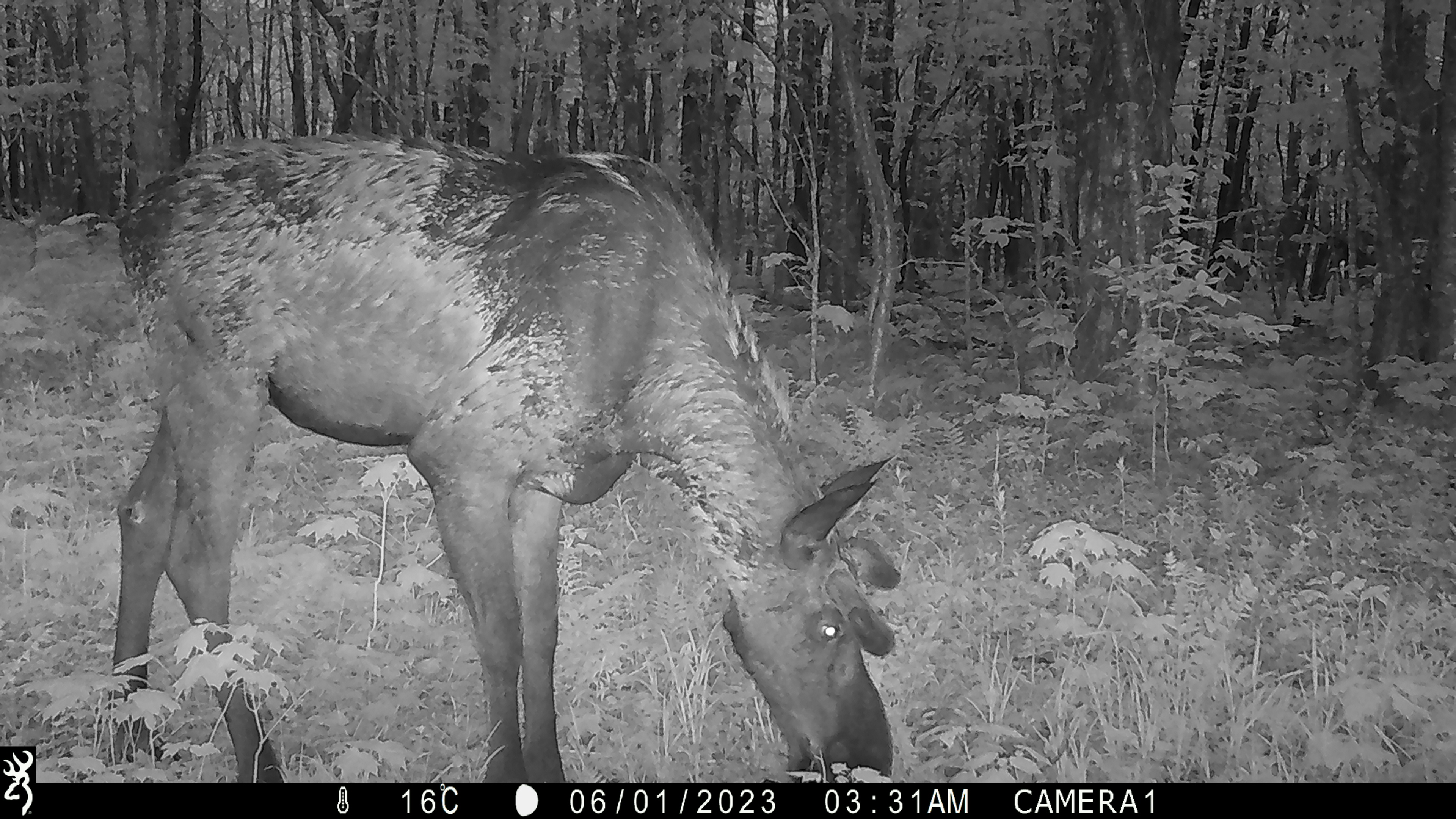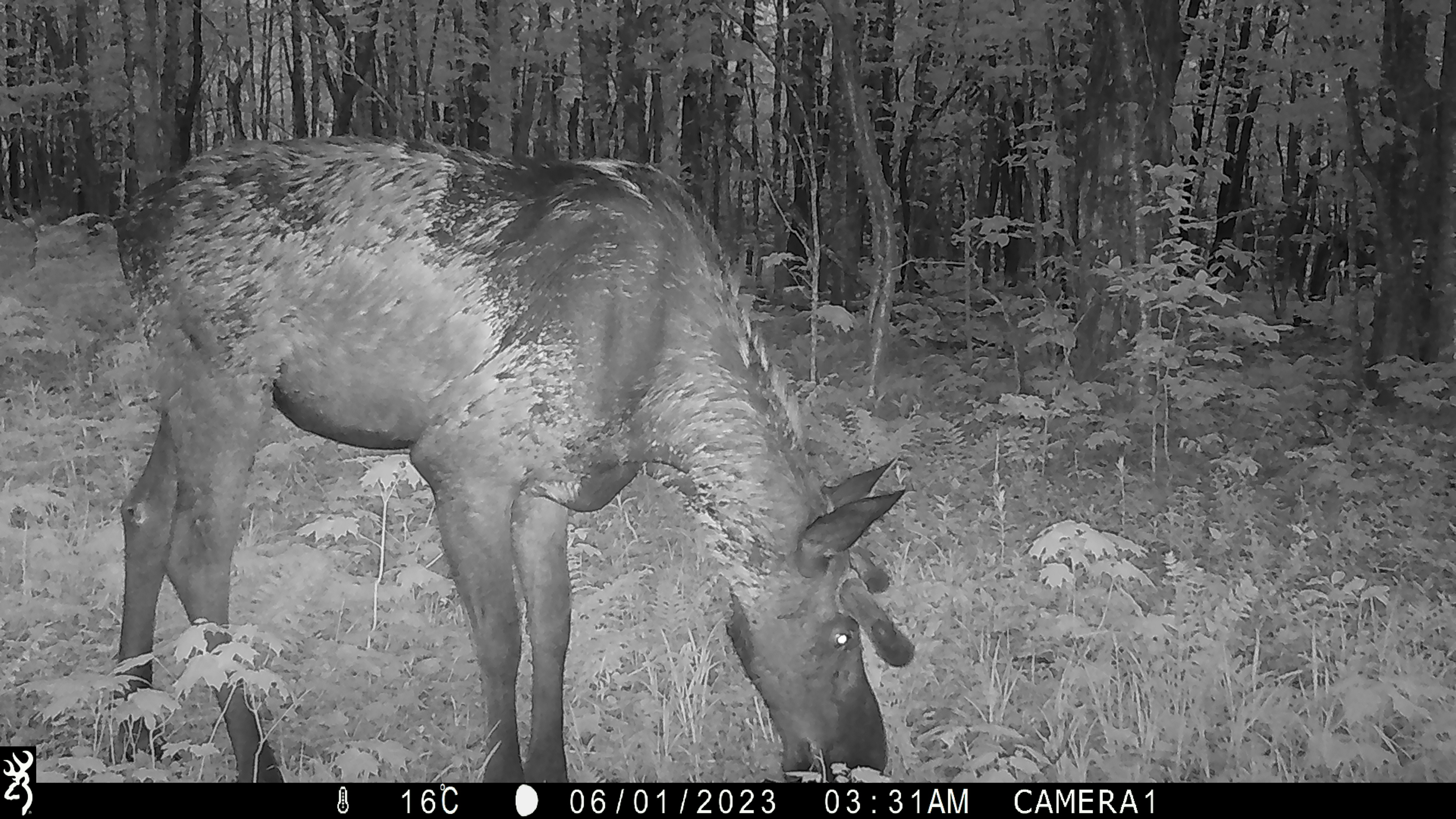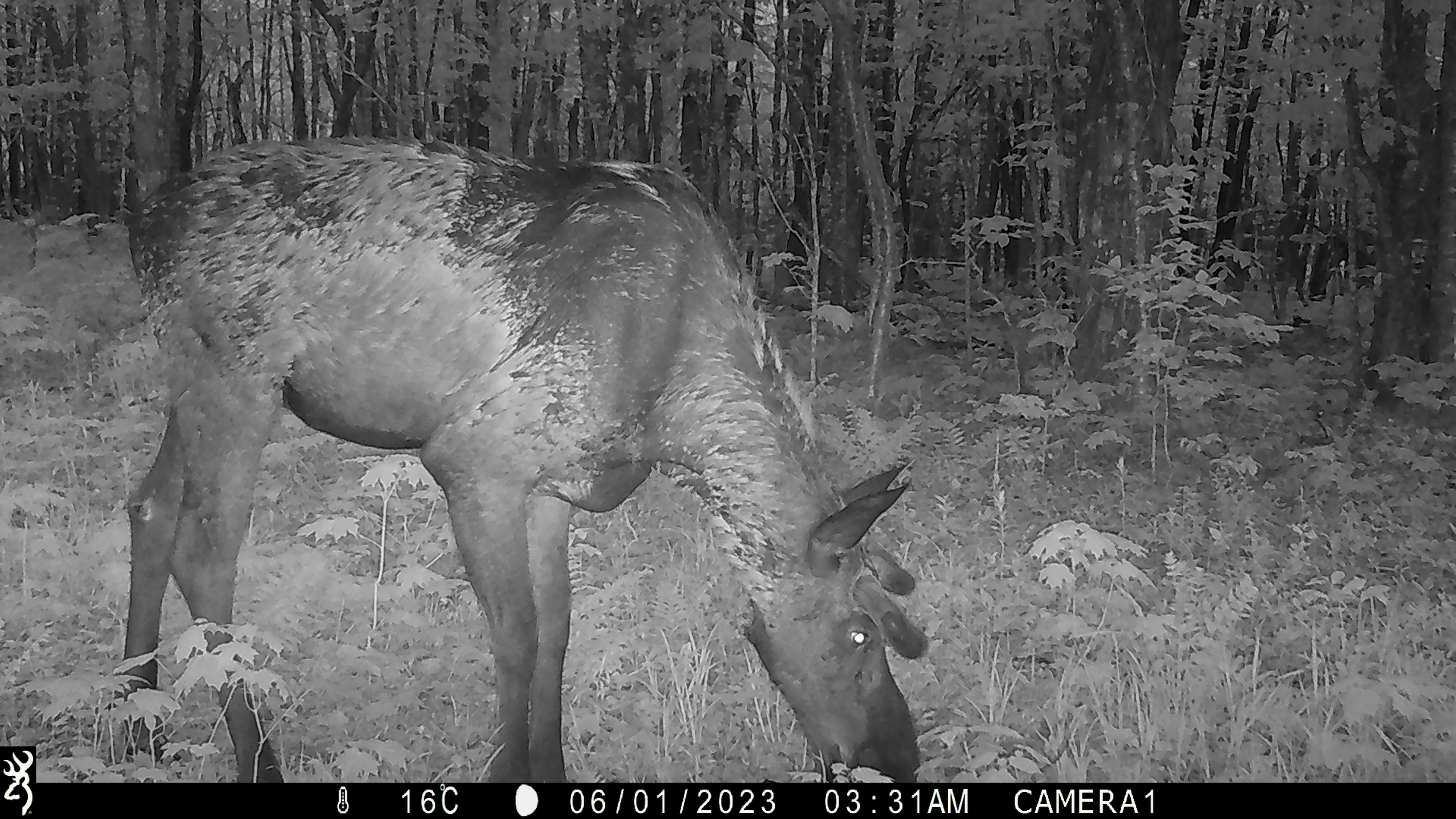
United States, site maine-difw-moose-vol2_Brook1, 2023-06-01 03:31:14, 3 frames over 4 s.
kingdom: Animalia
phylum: Chordata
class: Mammalia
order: Artiodactyla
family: Cervidae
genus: Alces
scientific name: Alces alces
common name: moose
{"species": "moose (Alces alces)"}